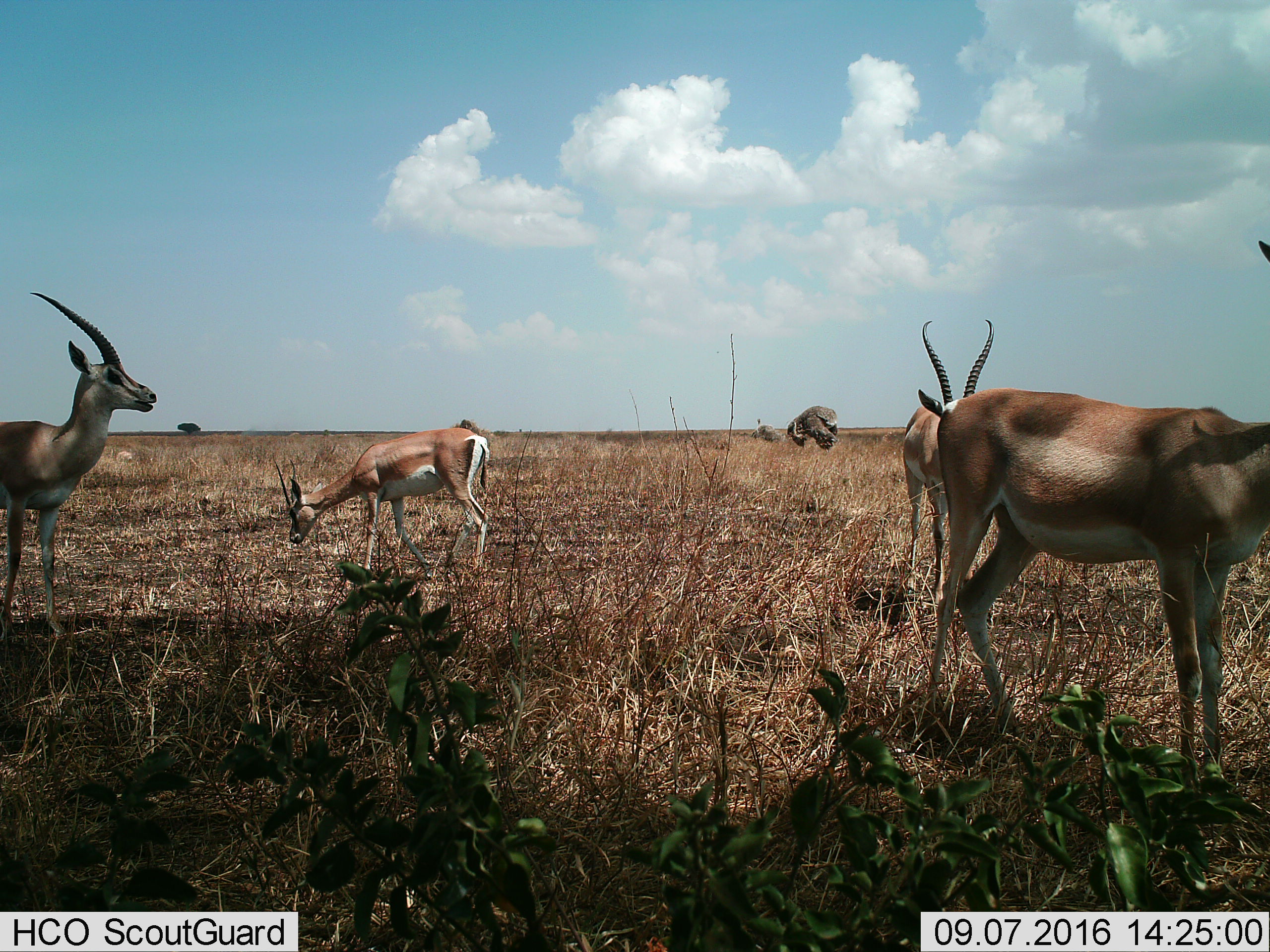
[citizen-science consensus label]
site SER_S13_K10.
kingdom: Animalia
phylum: Chordata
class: Mammalia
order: Artiodactyla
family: Bovidae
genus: Nanger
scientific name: Nanger granti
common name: grant's gazelle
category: gazellegrants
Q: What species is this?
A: Gazellegrants (grant's gazelle) (Nanger granti).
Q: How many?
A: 4.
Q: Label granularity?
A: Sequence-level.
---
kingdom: Animalia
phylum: Chordata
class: Aves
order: Struthioniformes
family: Struthionidae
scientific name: Struthionidae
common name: ostrich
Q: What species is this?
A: Ostrich (Struthionidae).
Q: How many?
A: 2.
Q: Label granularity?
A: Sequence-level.